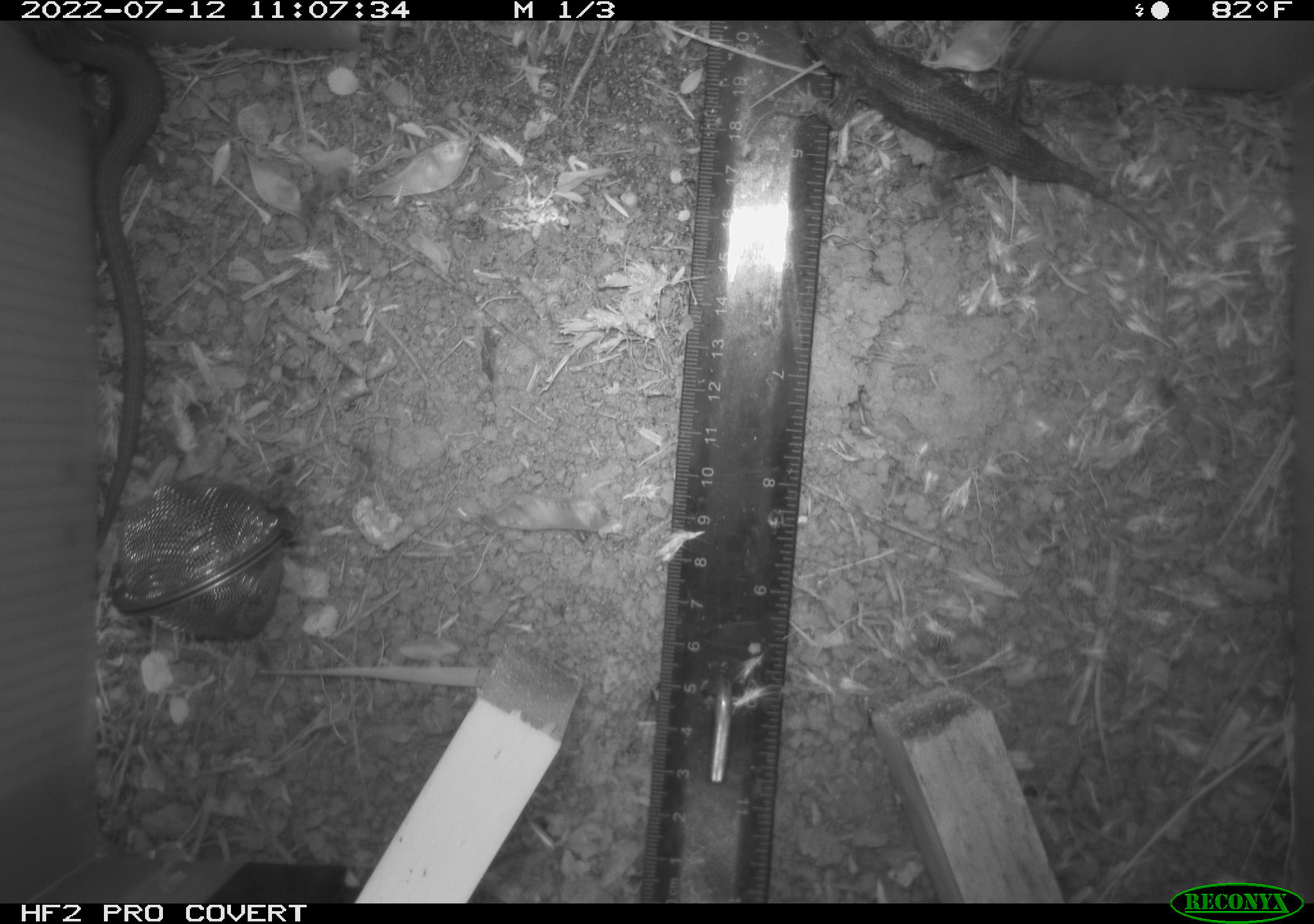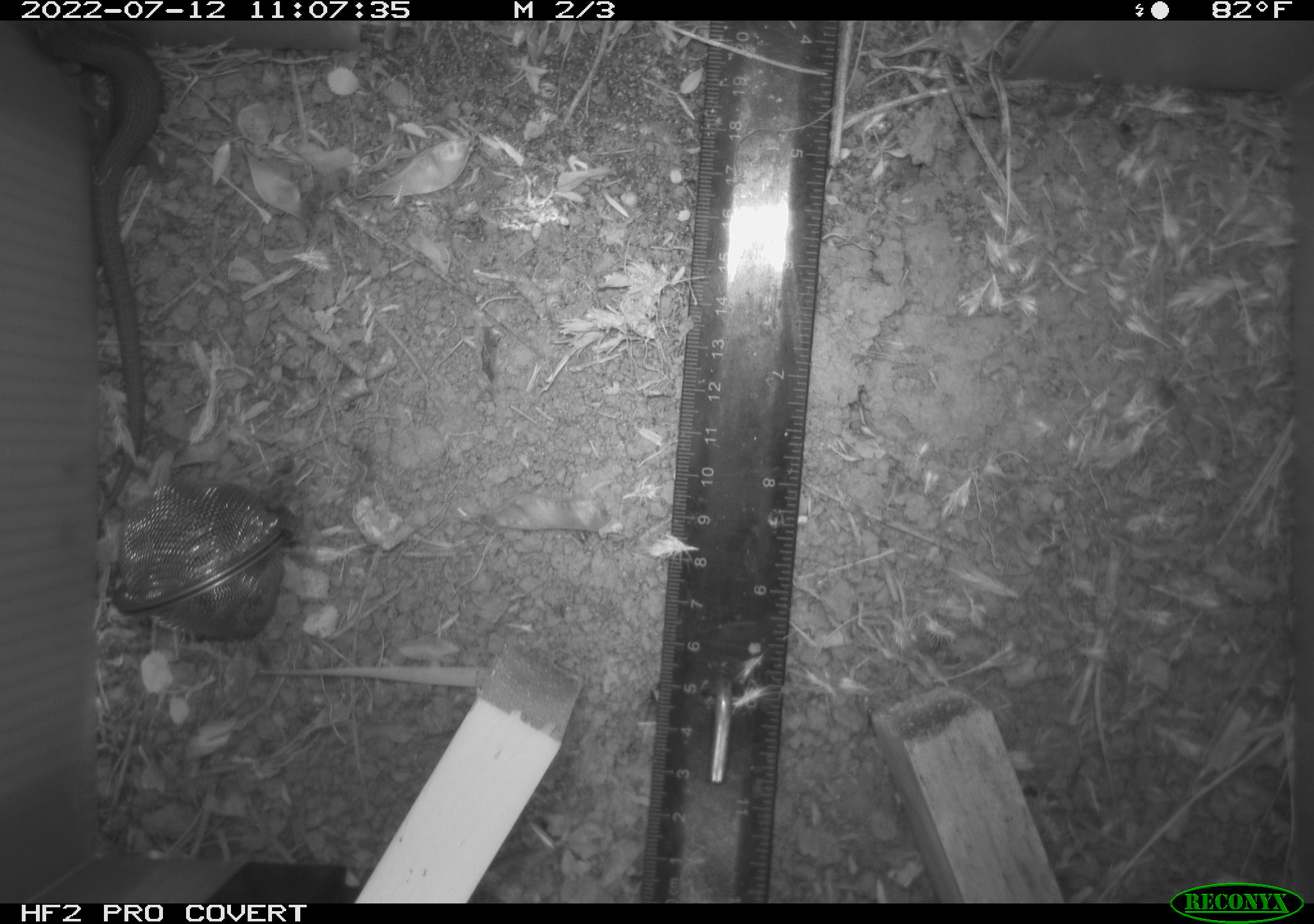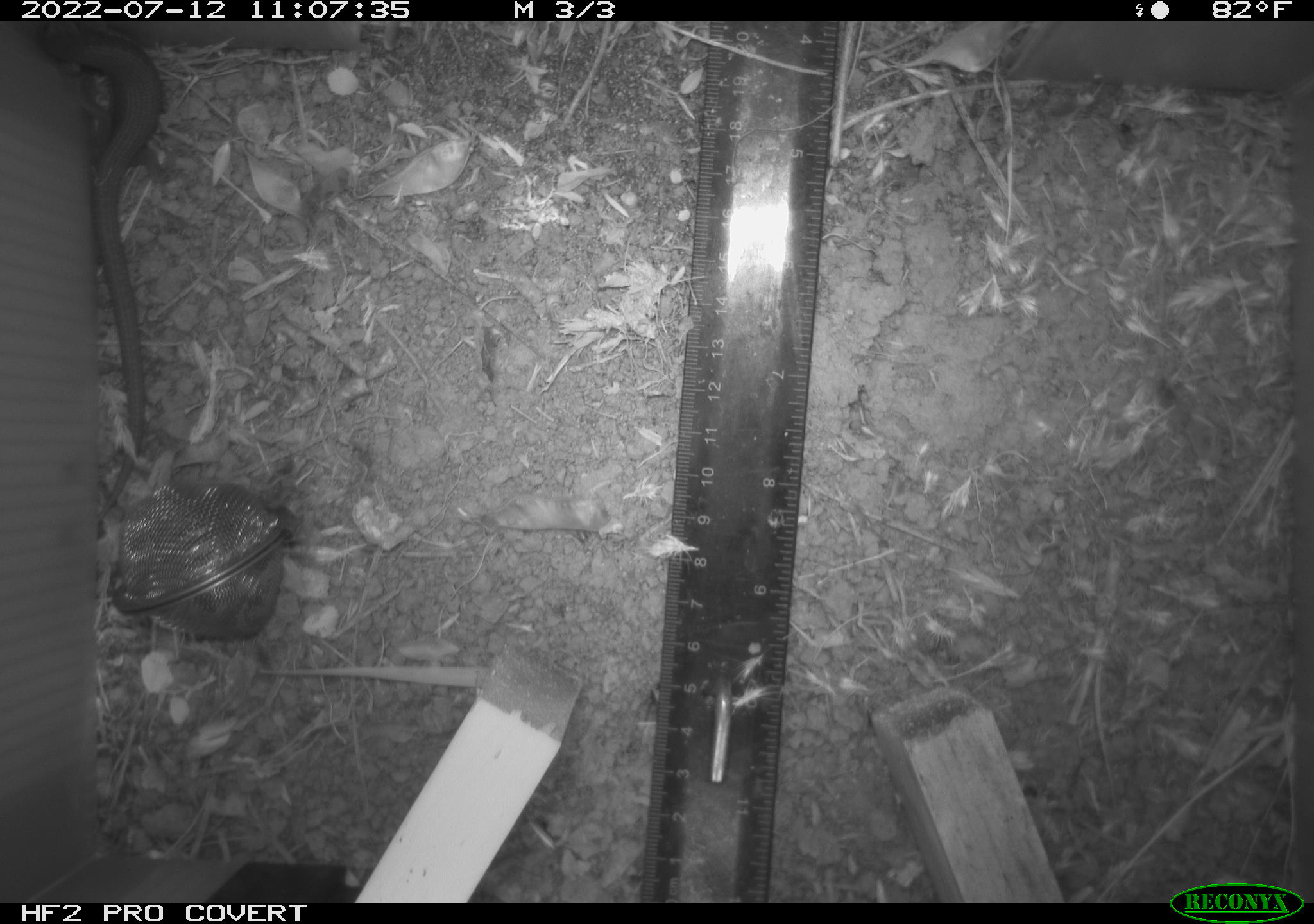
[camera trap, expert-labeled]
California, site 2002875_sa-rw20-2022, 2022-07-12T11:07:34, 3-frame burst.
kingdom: Animalia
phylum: Chordata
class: Reptilia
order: Squamata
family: Anguidae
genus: Elgaria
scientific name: Elgaria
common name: alligator lizards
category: elgaria species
Elgaria species (alligator lizards) (Elgaria).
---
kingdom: Animalia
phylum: Chordata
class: Reptilia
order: Squamata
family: Phrynosomatidae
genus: Sceloporus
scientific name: Sceloporus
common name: spiny lizards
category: sceloporus species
Sceloporus species (spiny lizards) (Sceloporus).